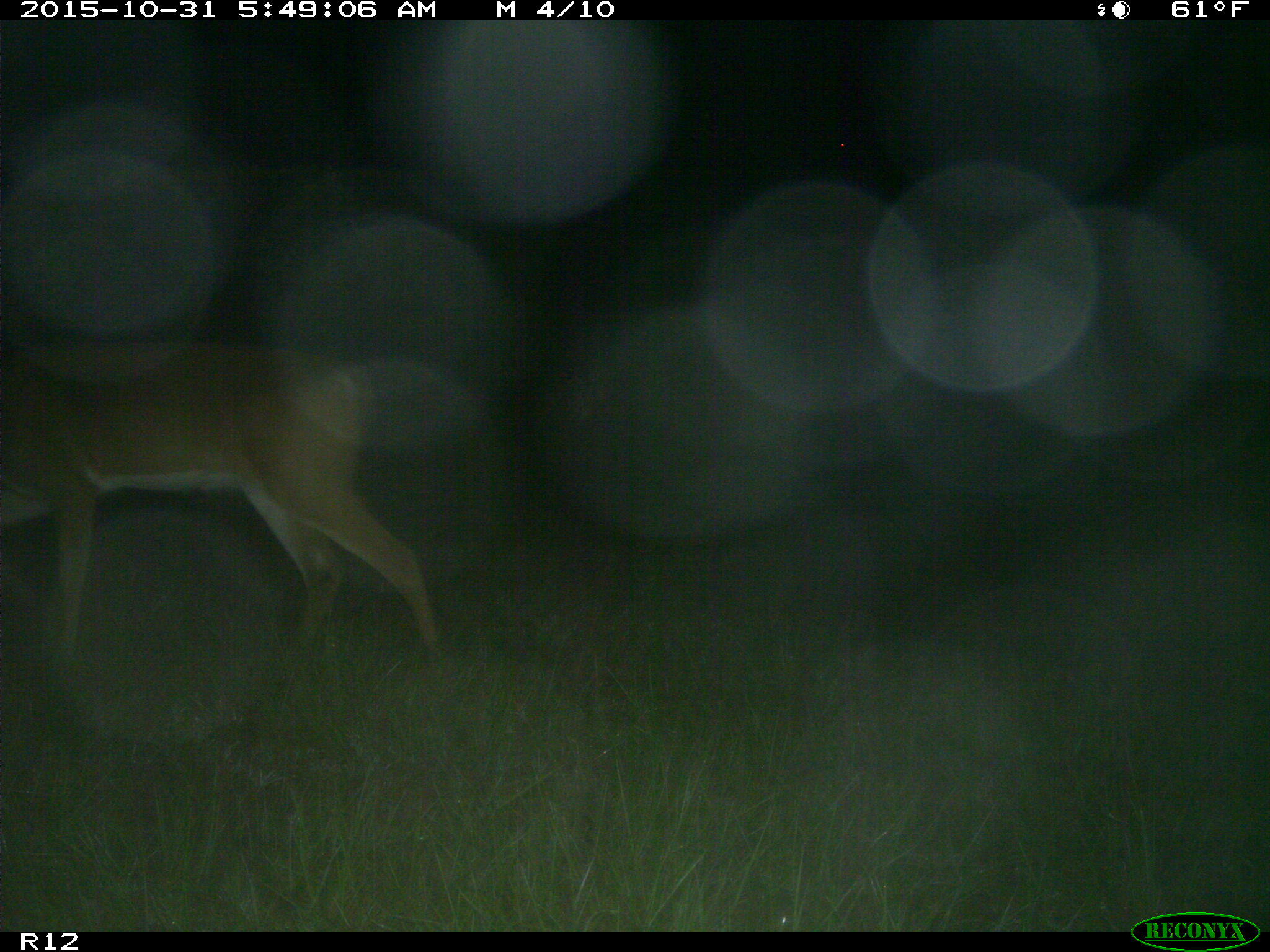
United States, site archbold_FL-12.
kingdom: Animalia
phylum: Chordata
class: Mammalia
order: Artiodactyla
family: Cervidae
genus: Odocoileus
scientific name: Odocoileus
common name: deer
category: unidentified deer